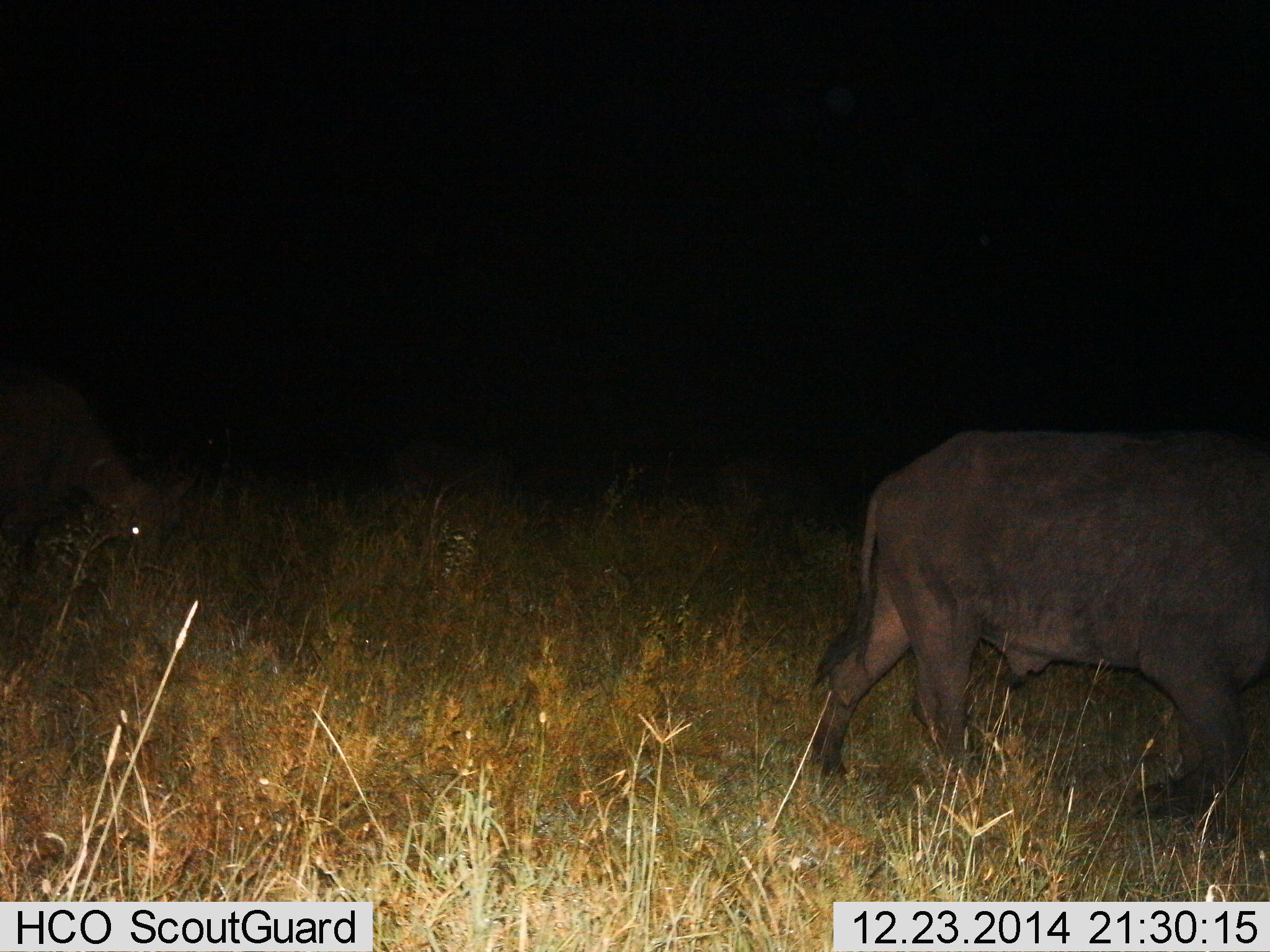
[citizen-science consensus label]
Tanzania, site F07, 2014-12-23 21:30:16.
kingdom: Animalia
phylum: Chordata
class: Mammalia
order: Artiodactyla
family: Bovidae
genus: Syncerus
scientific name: Syncerus caffer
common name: cape buffalo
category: buffalo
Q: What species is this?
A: Buffalo (cape buffalo) (Syncerus caffer).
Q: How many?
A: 2.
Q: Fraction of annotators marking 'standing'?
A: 10%.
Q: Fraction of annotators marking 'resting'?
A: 0%.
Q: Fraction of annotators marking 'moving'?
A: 90%.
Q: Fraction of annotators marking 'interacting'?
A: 0%.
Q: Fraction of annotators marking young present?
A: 0%.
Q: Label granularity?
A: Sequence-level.